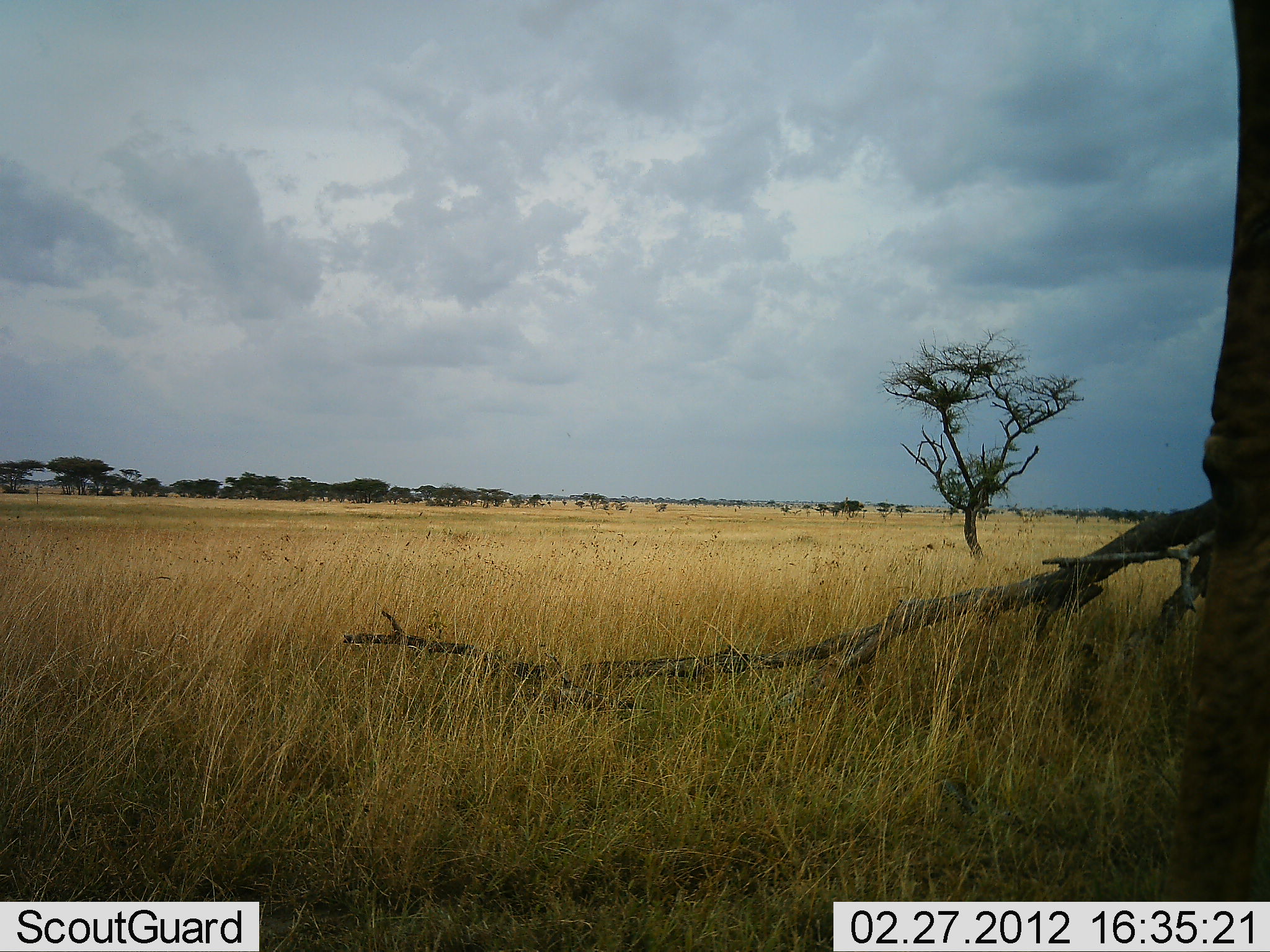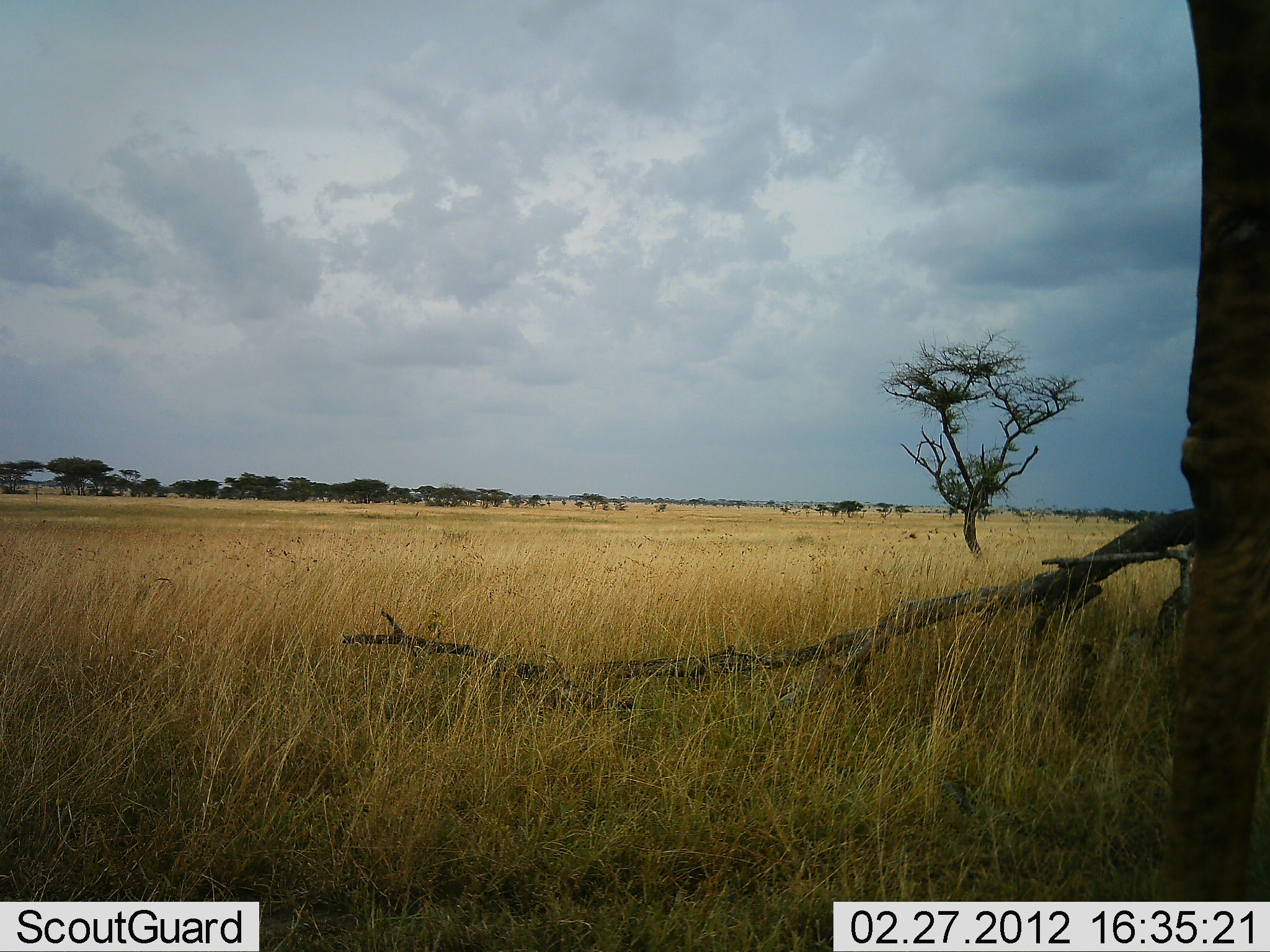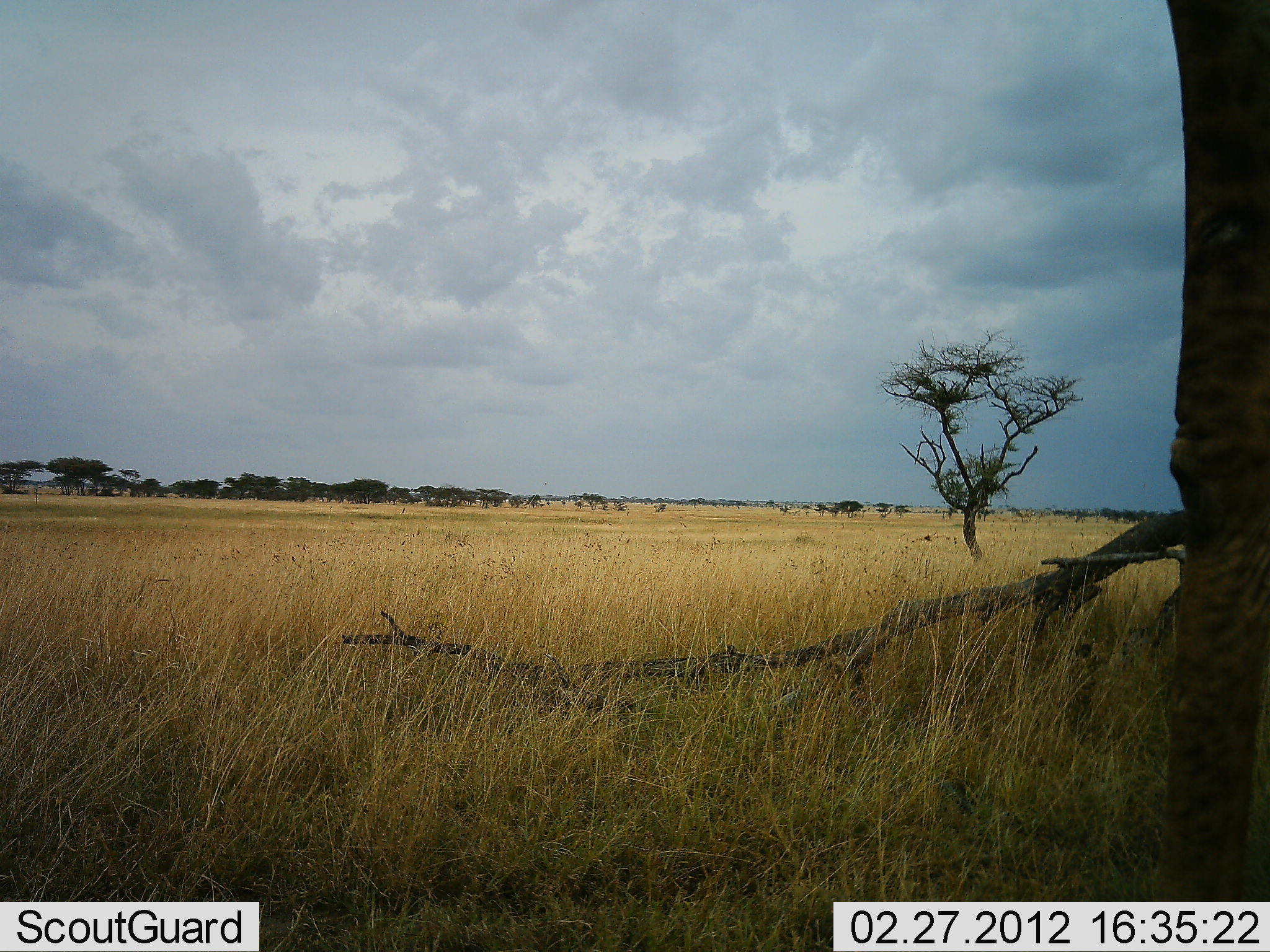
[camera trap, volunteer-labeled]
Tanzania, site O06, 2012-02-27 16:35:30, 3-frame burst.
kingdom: Animalia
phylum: Chordata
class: Mammalia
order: Artiodactyla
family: Giraffidae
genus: Giraffa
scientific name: Giraffa camelopardalis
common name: giraffe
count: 1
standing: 94%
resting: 6%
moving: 0%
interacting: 0%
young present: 0%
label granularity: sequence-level